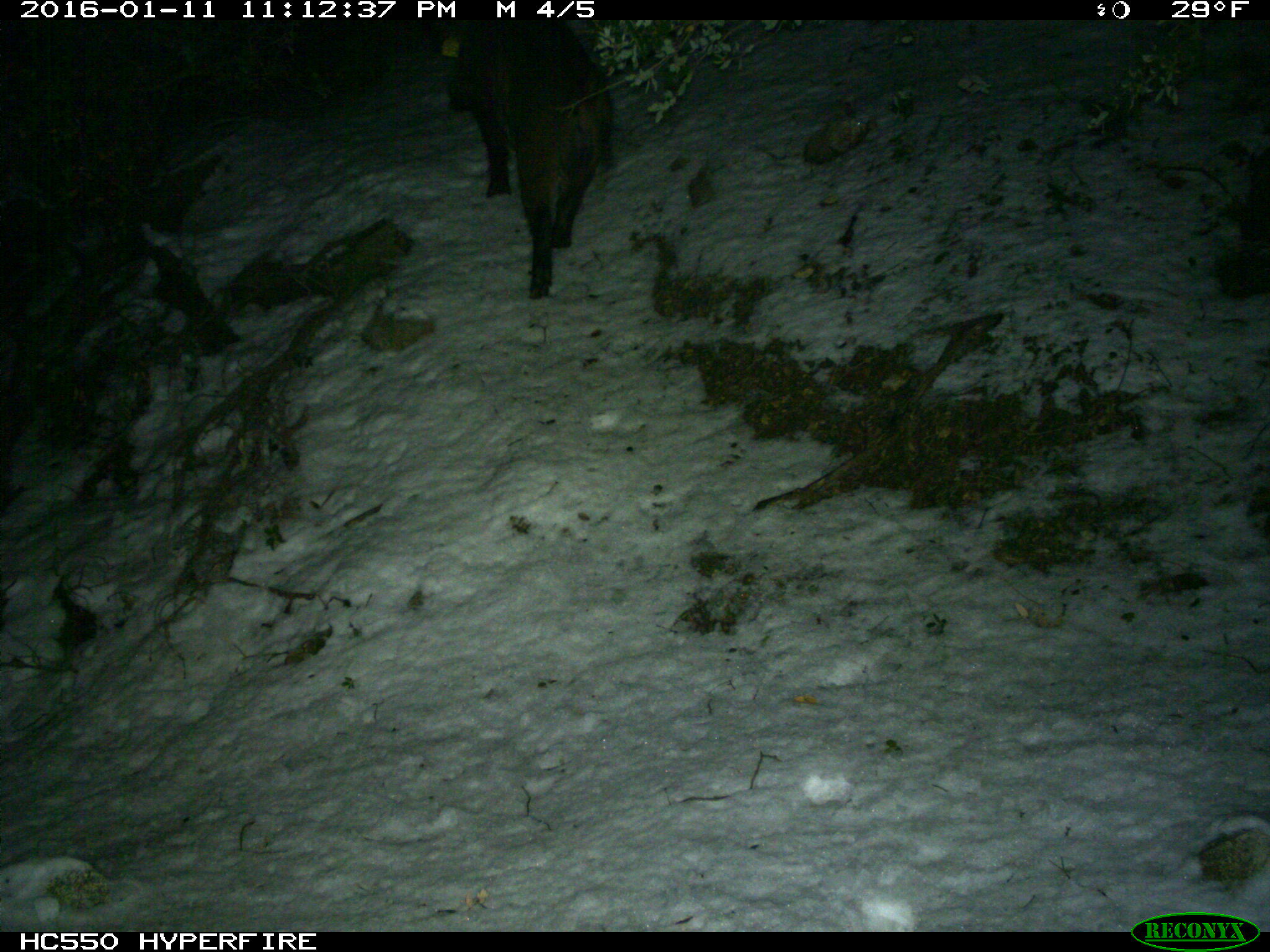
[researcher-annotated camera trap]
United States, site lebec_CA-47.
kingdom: Animalia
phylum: Chordata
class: Mammalia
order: Artiodactyla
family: Suidae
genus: Sus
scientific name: Sus scrofa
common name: wild boar